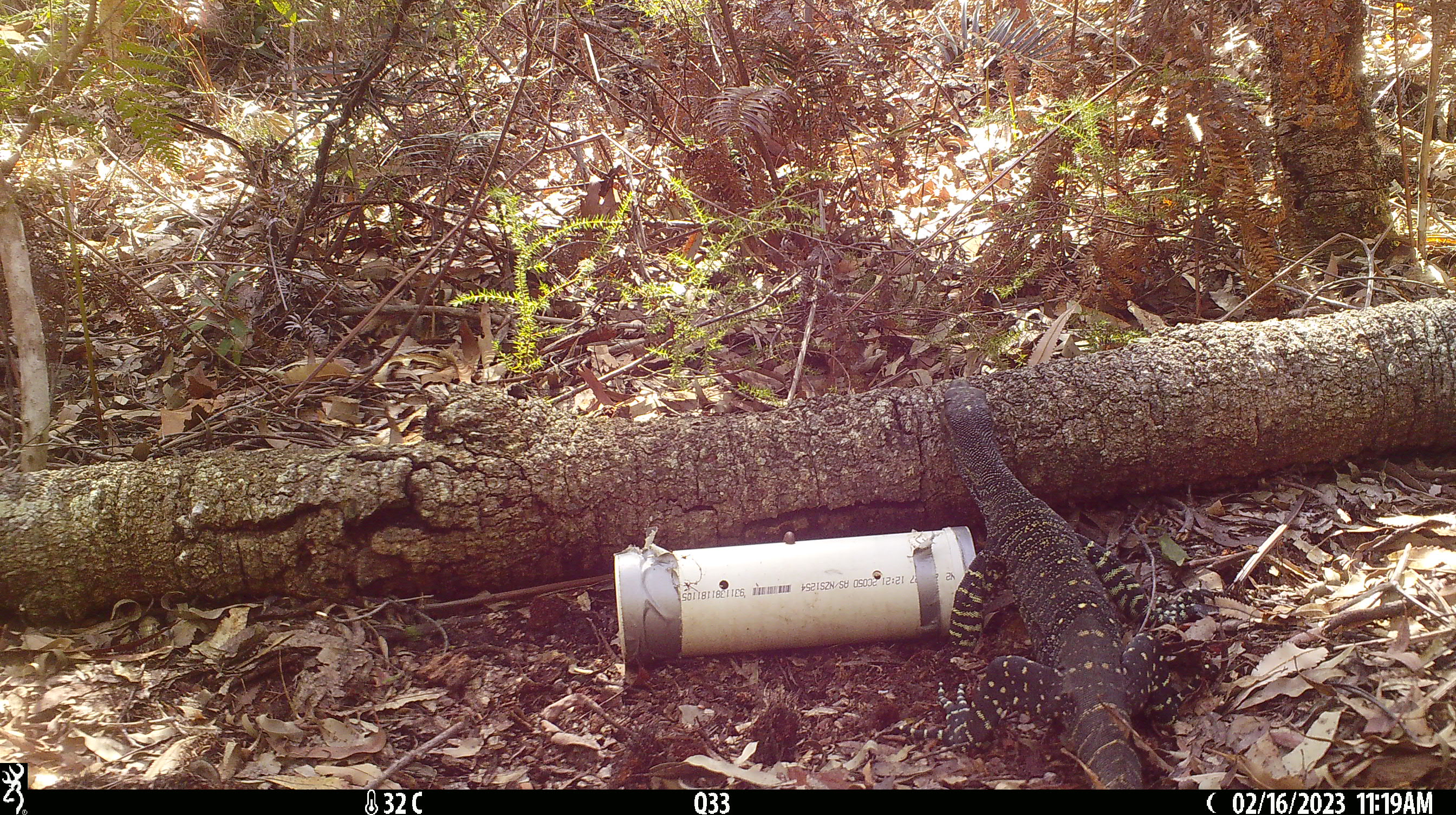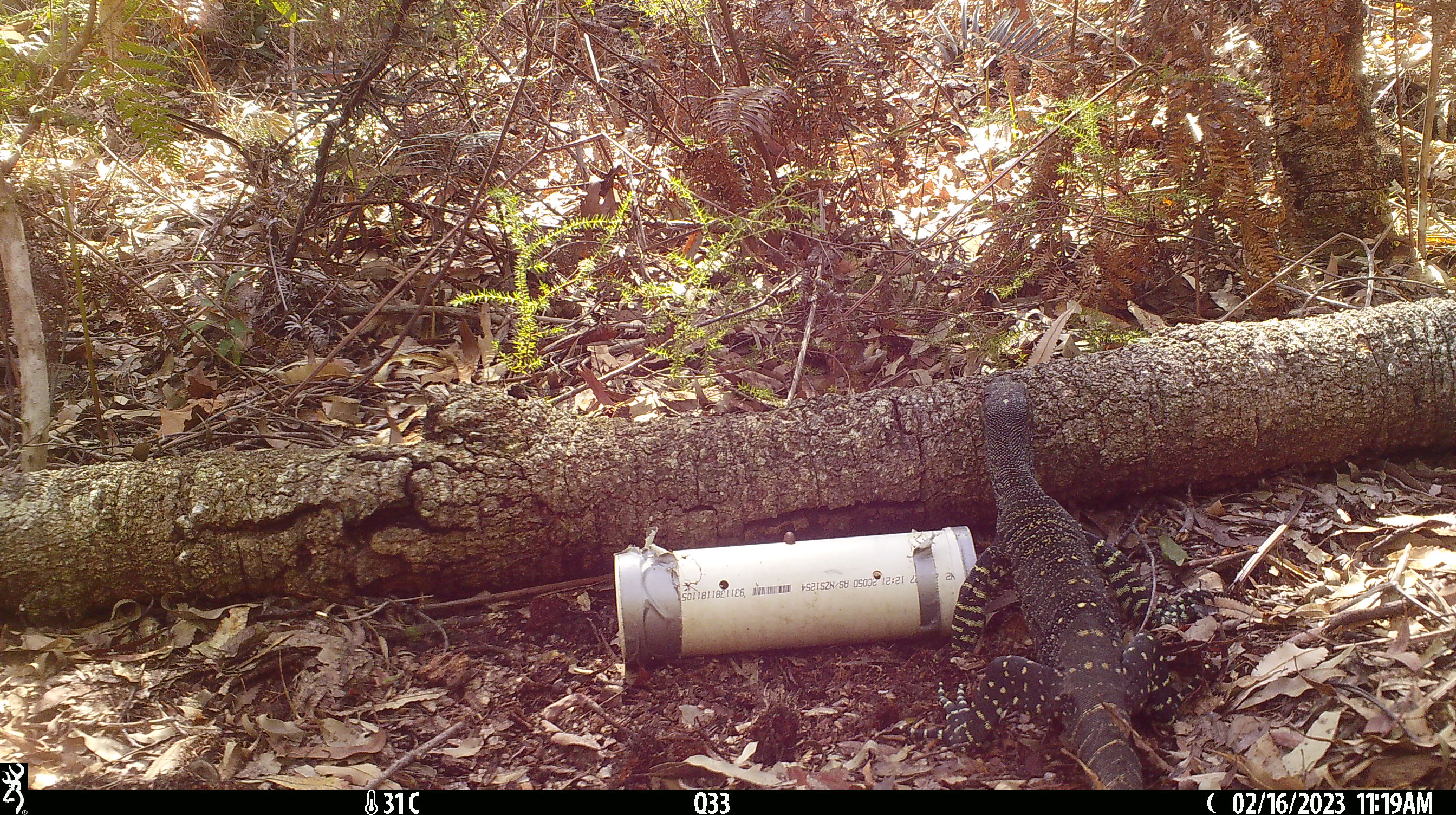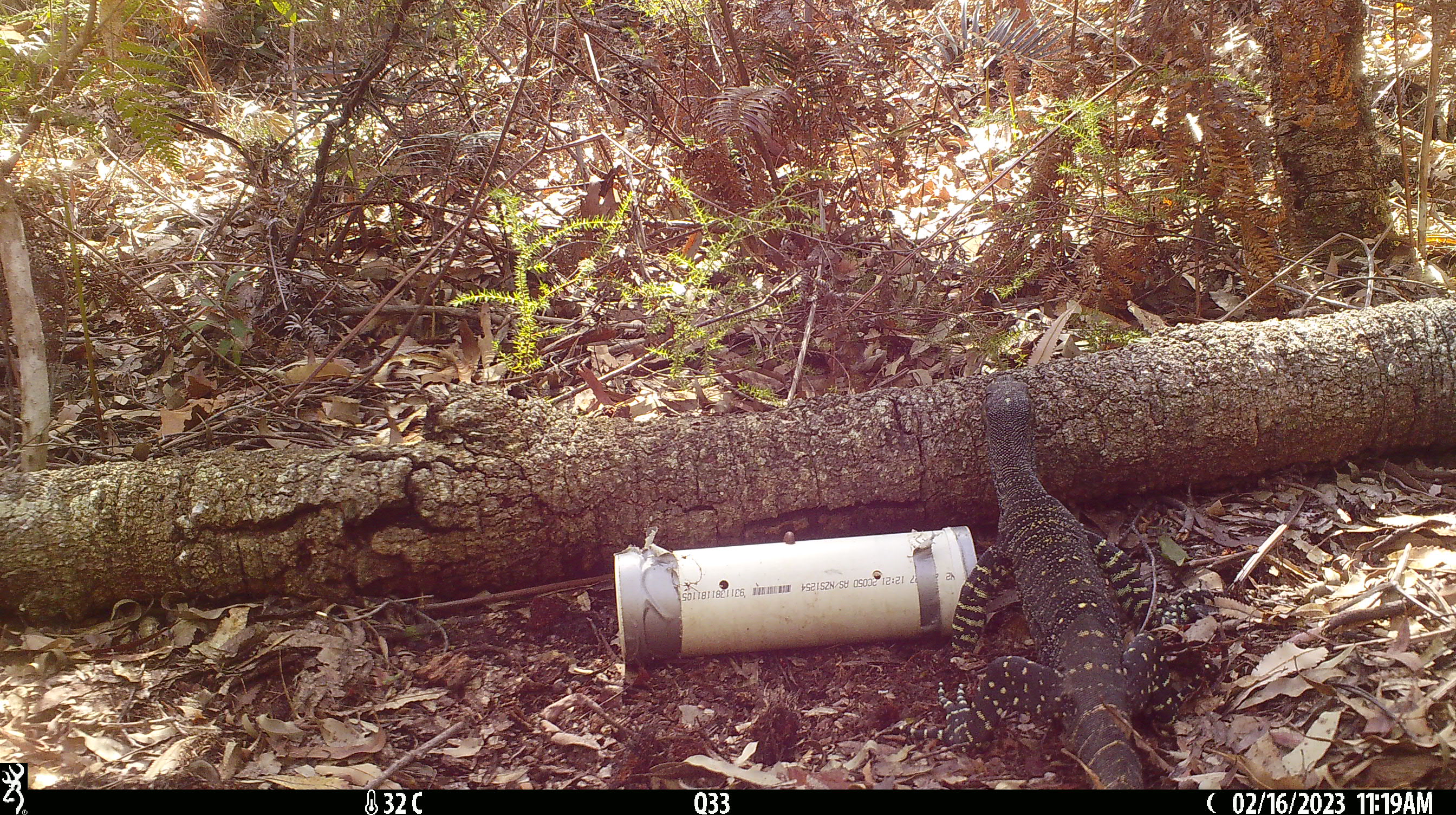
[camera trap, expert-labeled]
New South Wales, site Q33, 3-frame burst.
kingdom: Animalia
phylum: Chordata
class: Reptilia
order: Squamata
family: Varanidae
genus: Varanus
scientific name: Varanus varius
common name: lace monitor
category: goanna